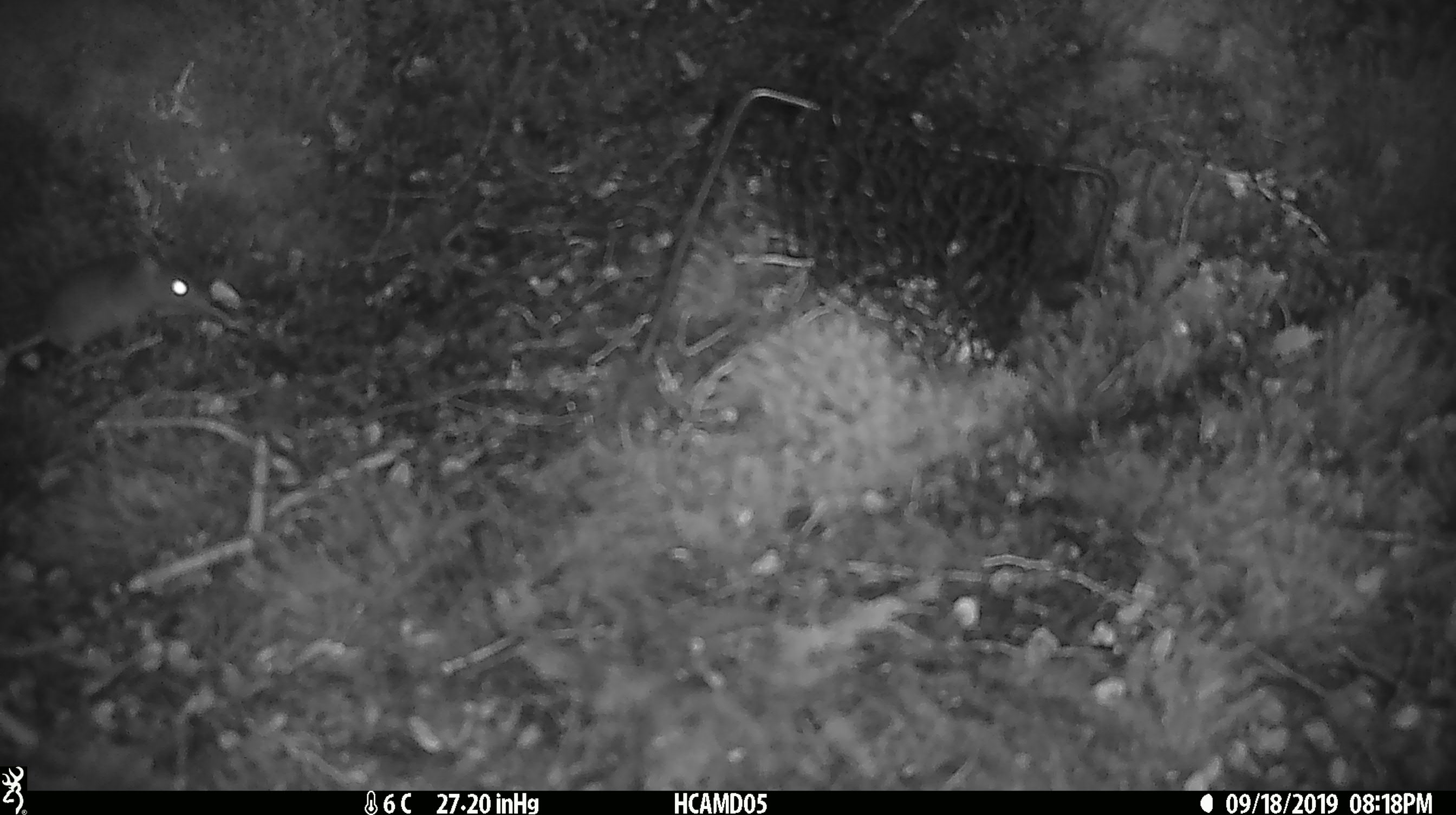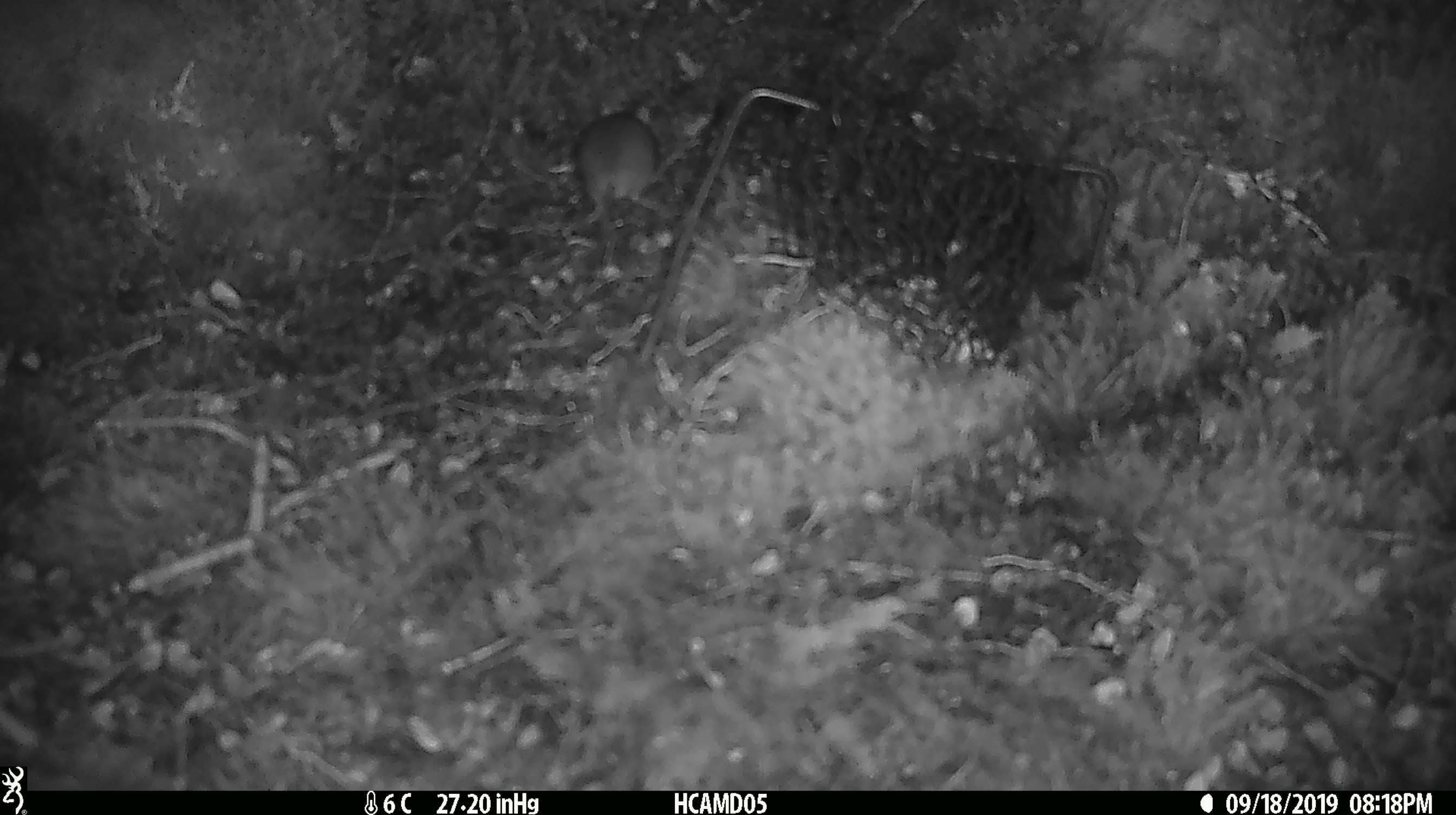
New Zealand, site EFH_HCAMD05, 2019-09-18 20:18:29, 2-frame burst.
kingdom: Animalia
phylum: Chordata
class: Mammalia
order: Rodentia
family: Muridae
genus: Mus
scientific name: Mus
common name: mouse